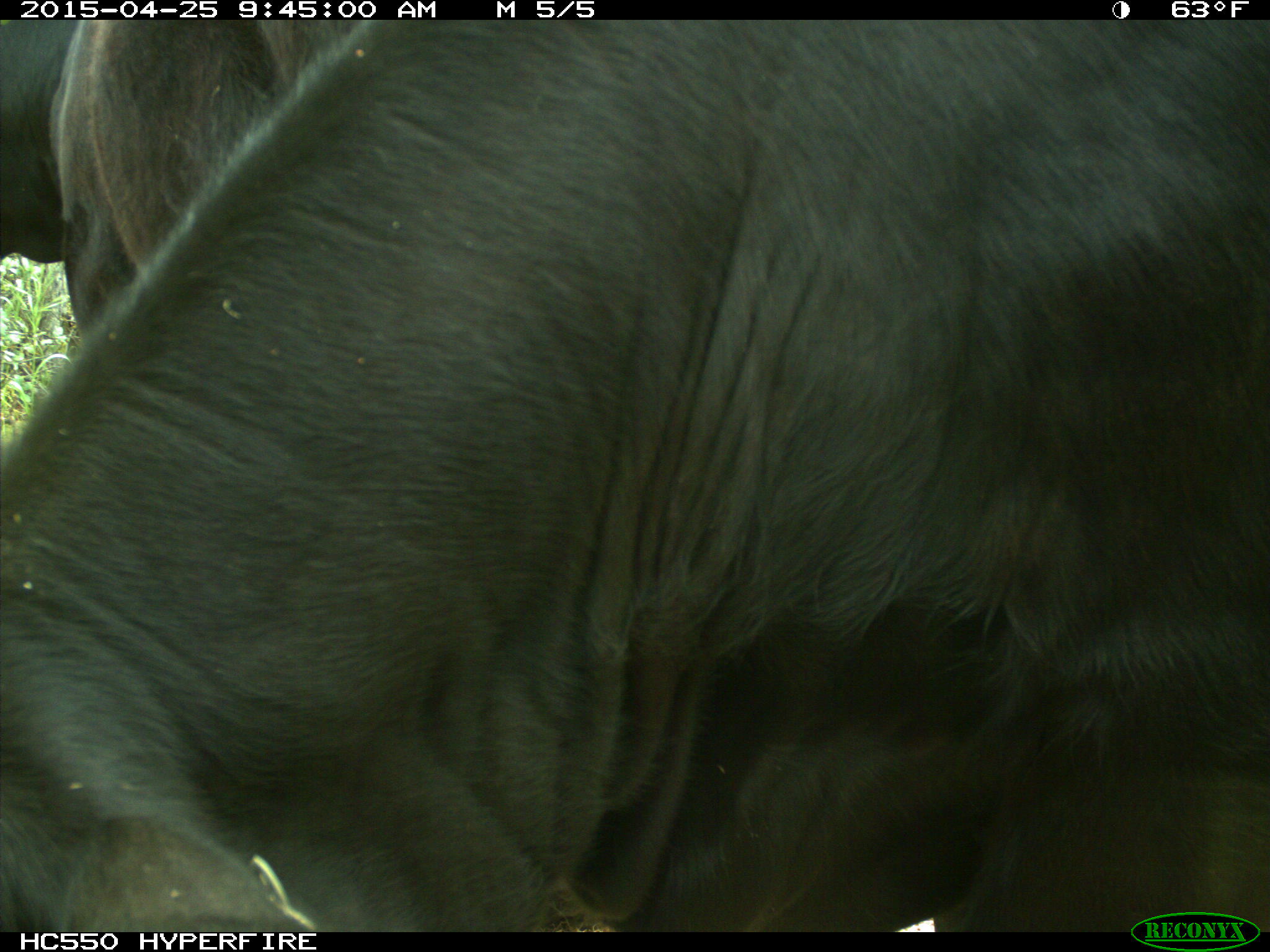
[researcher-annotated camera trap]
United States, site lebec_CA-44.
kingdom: Animalia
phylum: Chordata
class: Mammalia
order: Artiodactyla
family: Suidae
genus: Sus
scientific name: Sus scrofa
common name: wild boar